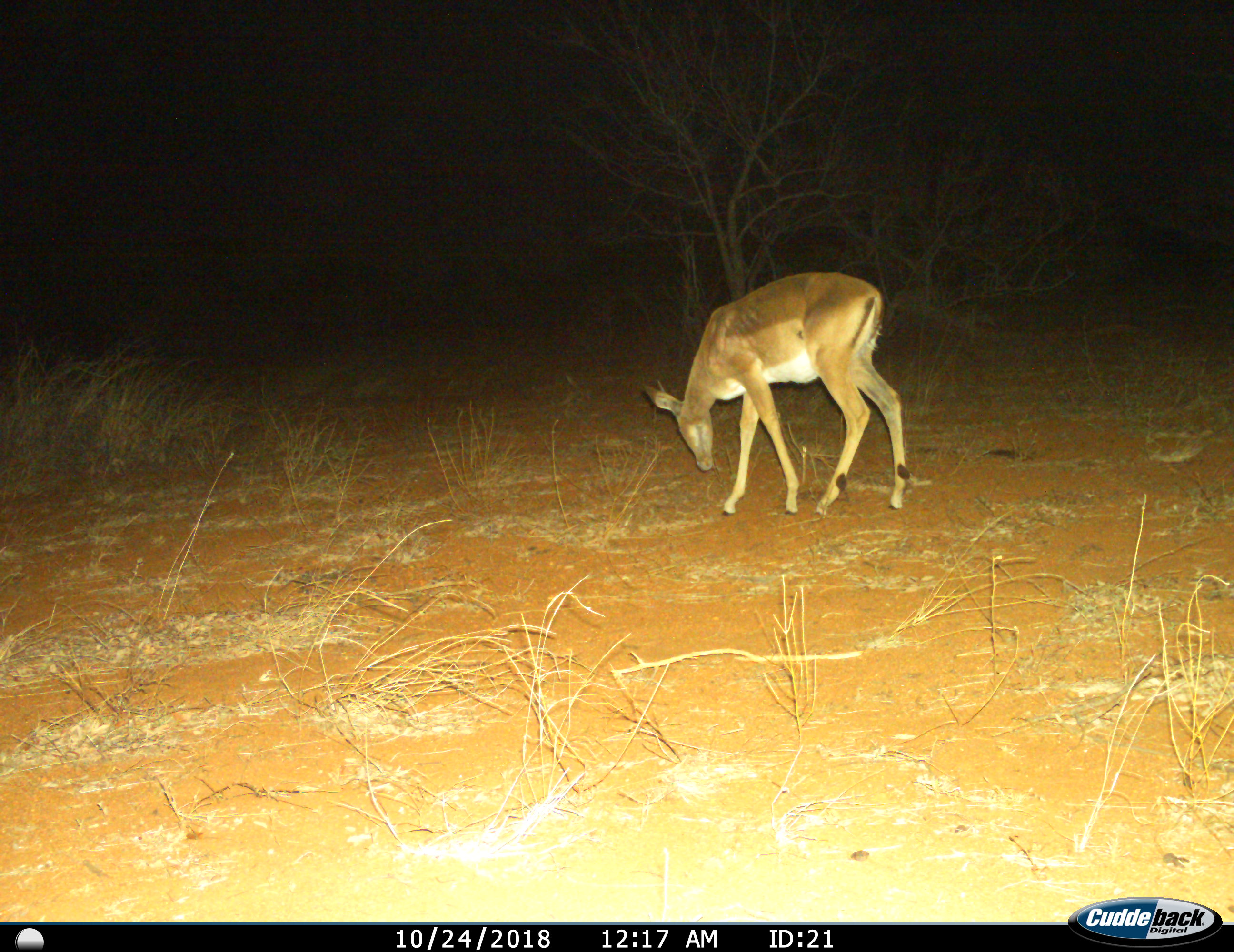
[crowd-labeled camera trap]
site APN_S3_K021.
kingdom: Animalia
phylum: Chordata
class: Mammalia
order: Artiodactyla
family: Bovidae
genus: Aepyceros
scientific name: Aepyceros melampus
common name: impala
Impala (Aepyceros melampus), count 1. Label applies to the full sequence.